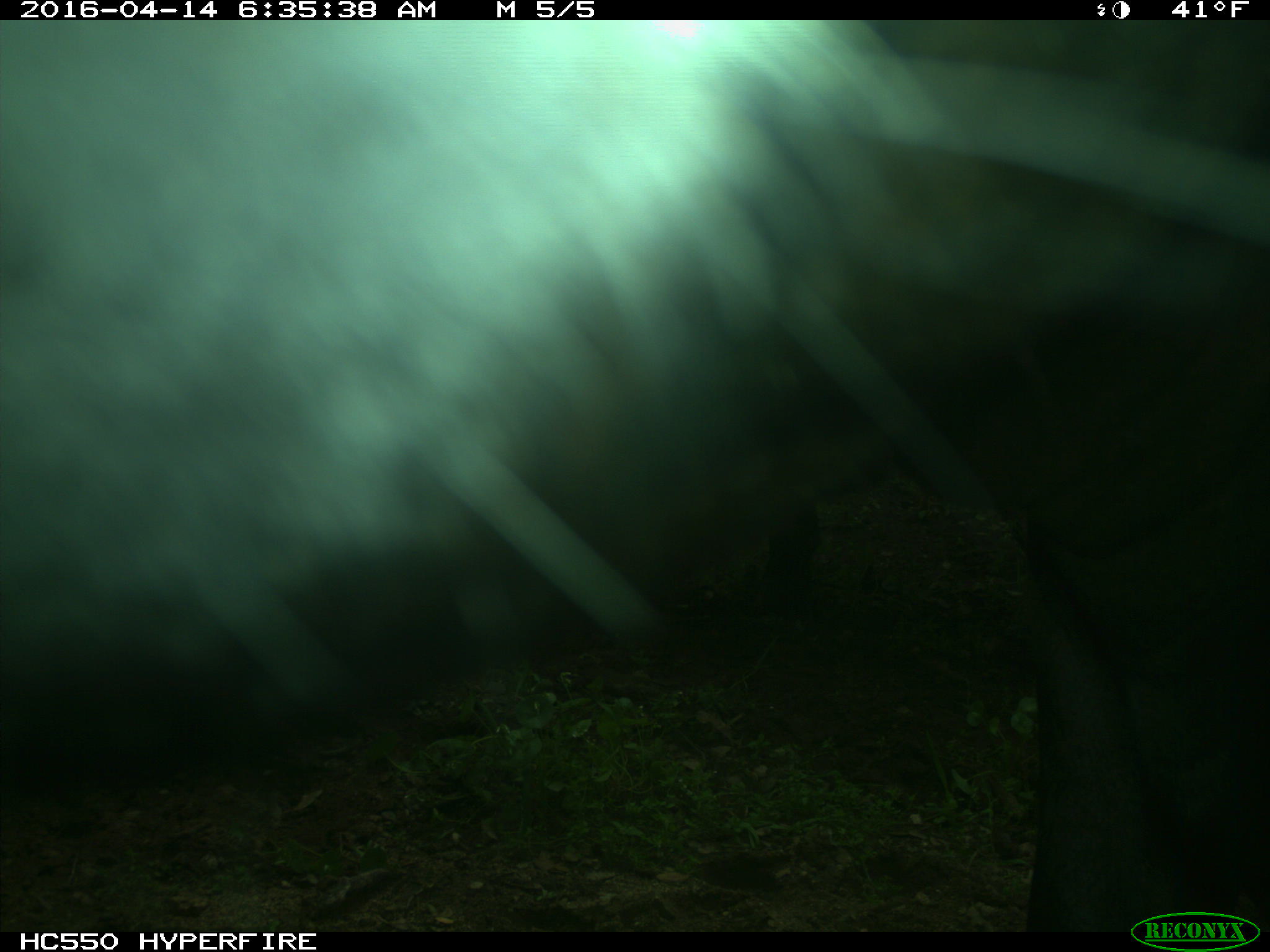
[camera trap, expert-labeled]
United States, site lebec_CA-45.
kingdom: Animalia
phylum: Chordata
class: Mammalia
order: Artiodactyla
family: Bovidae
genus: Bos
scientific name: Bos taurus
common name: domestic cow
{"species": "Bos taurus (domestic cow)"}